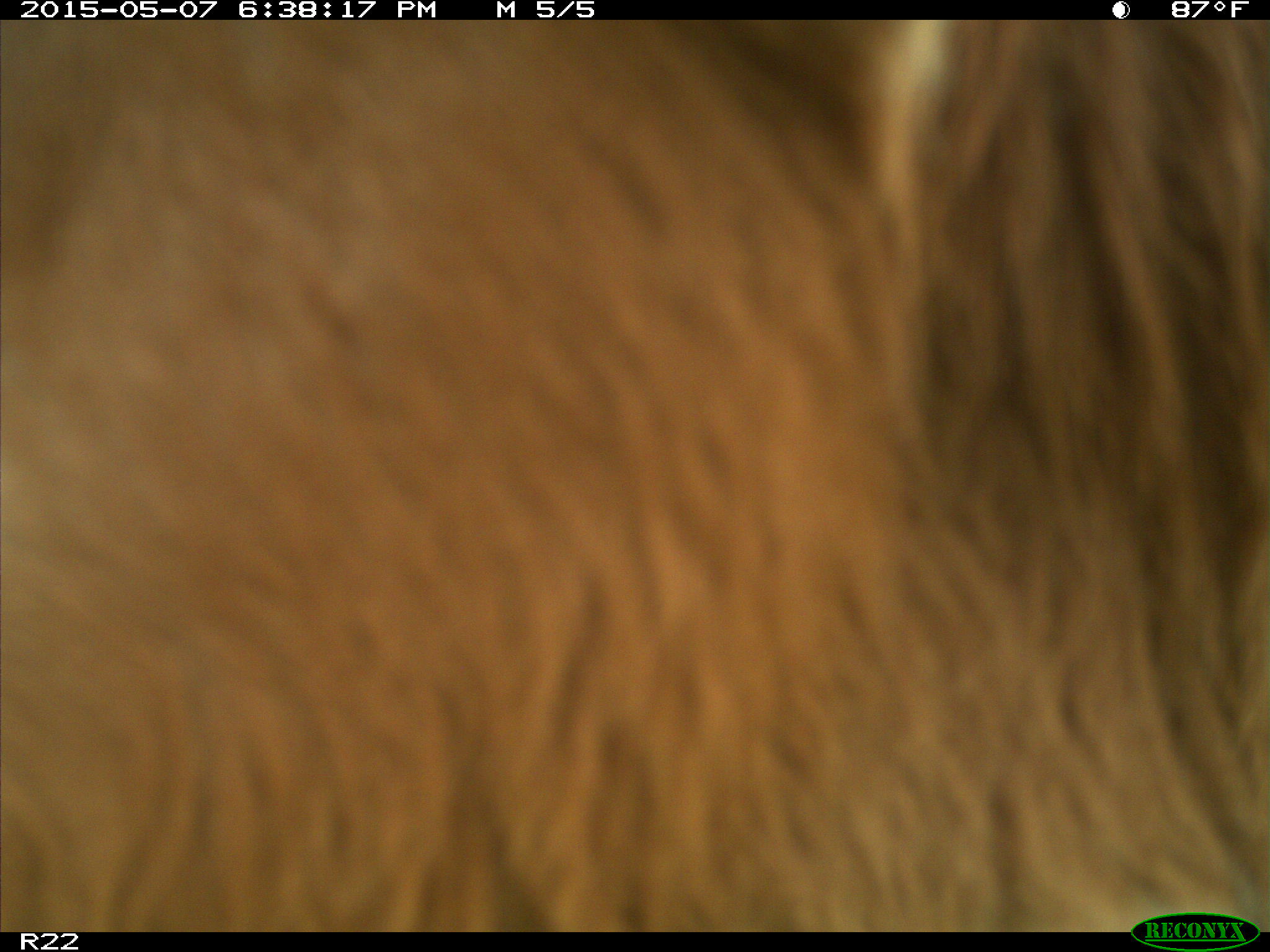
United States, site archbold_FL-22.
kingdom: Animalia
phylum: Chordata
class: Mammalia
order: Artiodactyla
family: Bovidae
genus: Bos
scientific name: Bos taurus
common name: domestic cow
Bos taurus (domestic cow).